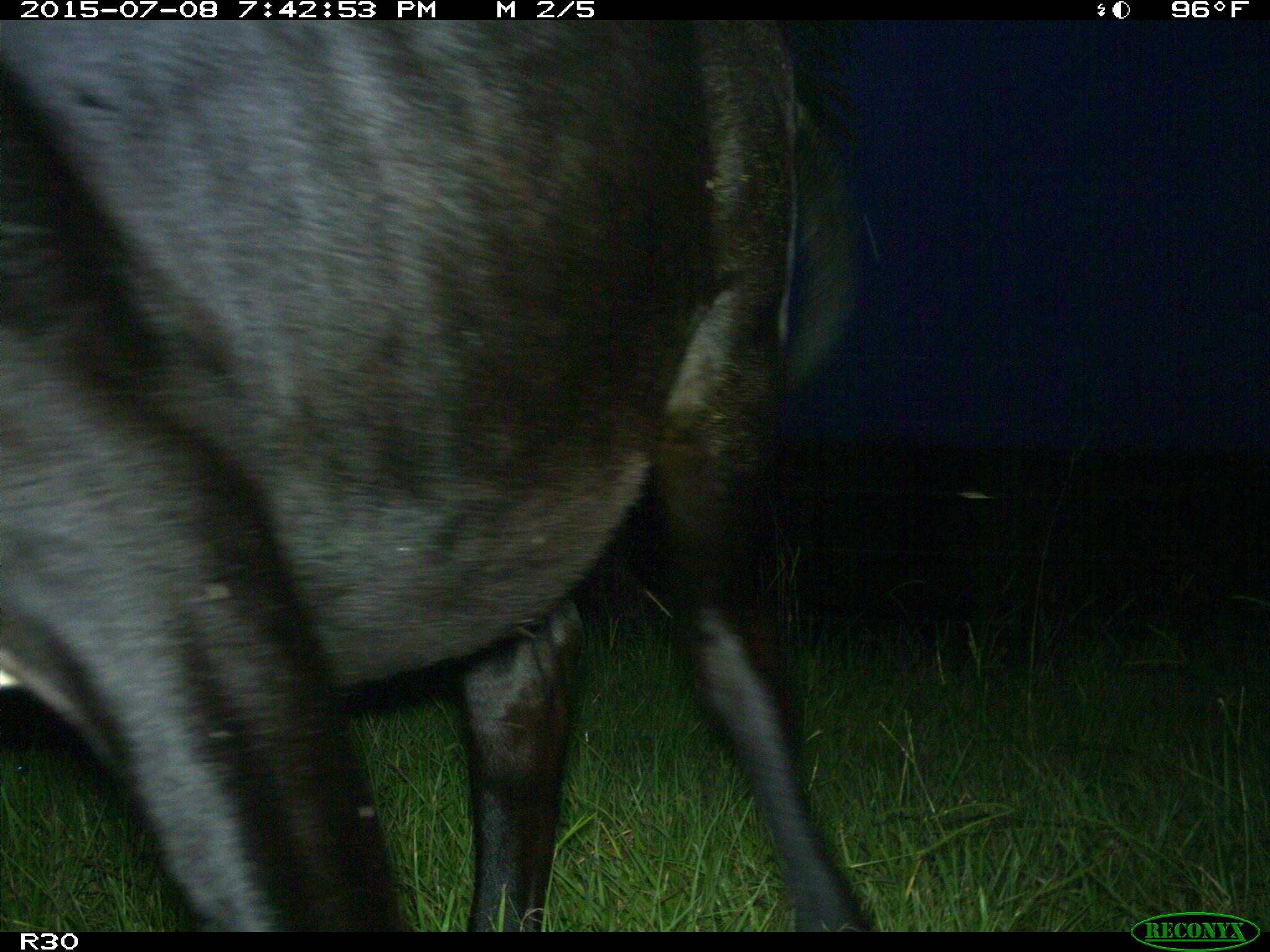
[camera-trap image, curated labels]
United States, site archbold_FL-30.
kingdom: Animalia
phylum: Chordata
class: Mammalia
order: Artiodactyla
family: Bovidae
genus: Bos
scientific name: Bos taurus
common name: domestic cow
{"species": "Bos taurus (domestic cow)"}